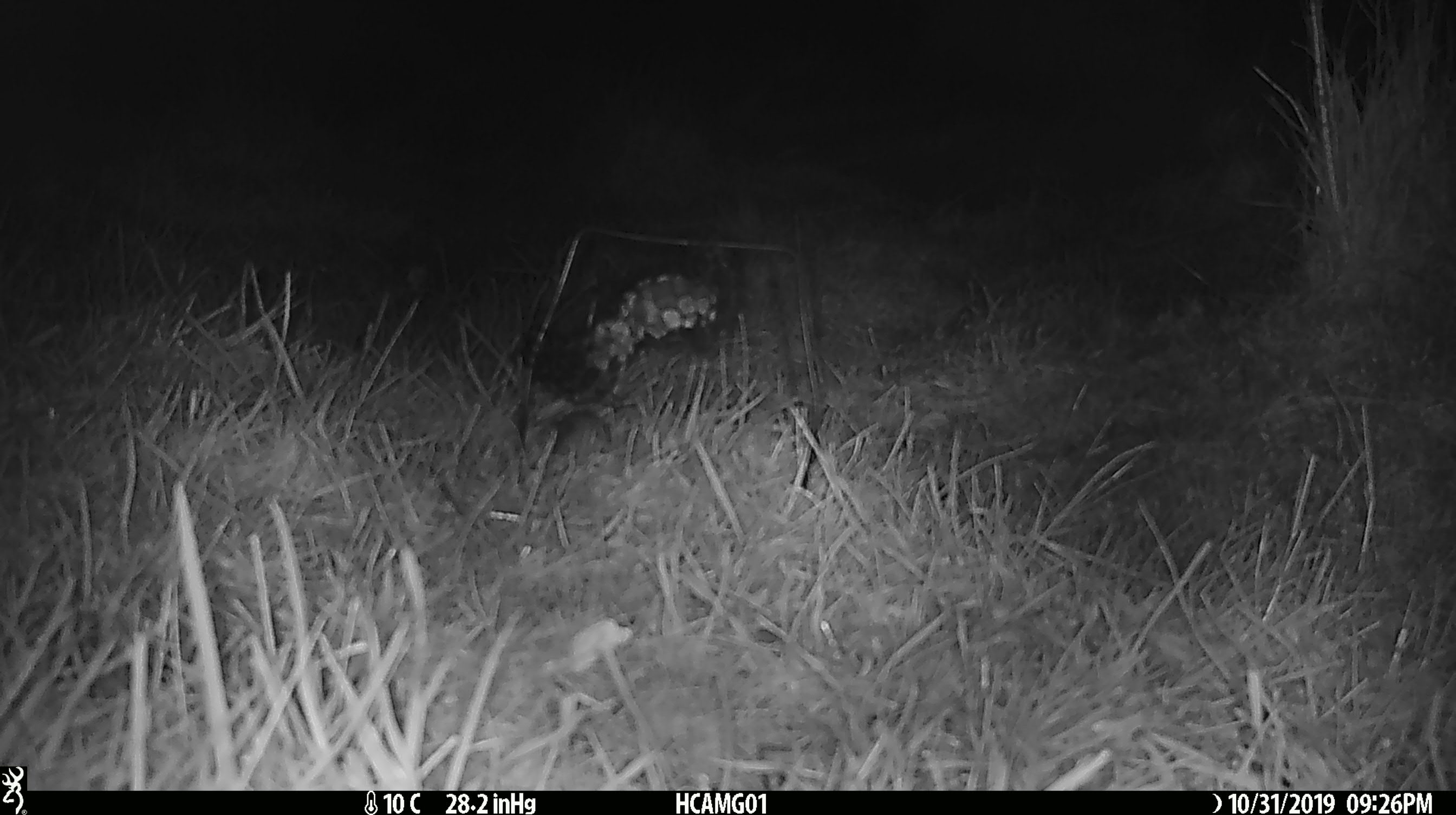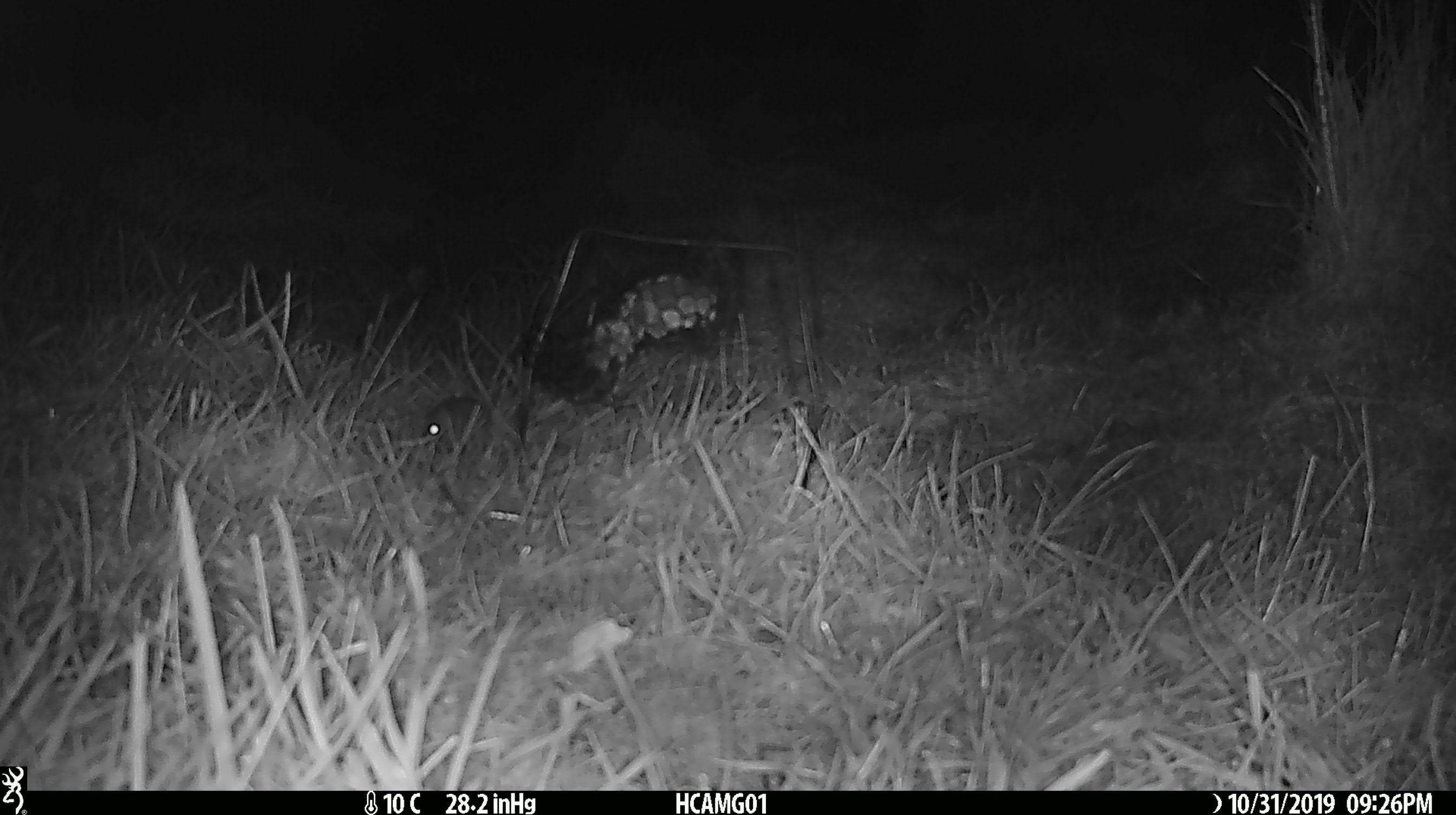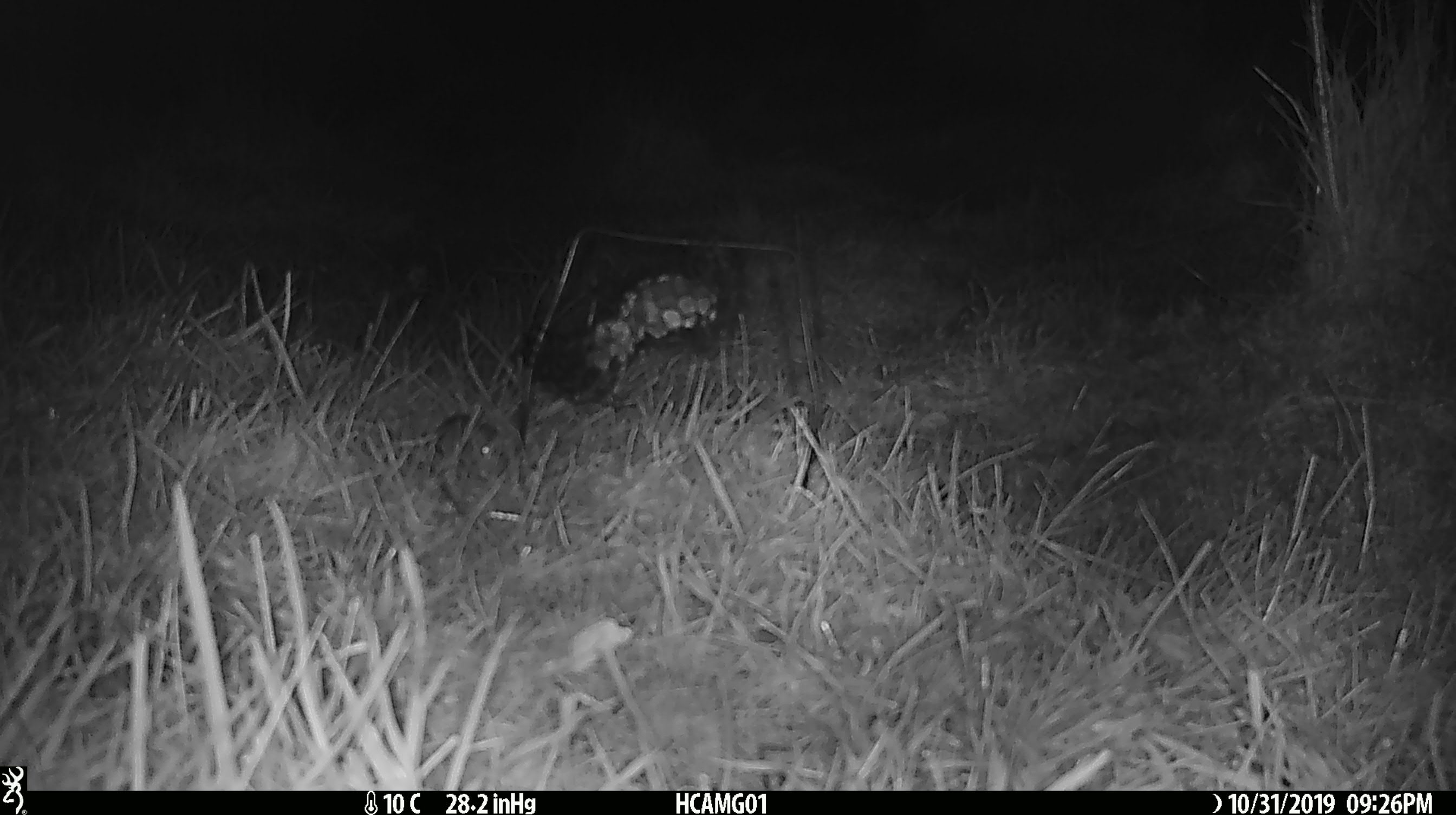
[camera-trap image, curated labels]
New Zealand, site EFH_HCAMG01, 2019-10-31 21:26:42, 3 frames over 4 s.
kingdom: Animalia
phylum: Chordata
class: Mammalia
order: Rodentia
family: Muridae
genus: Mus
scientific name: Mus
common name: mouse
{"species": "mouse (Mus)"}